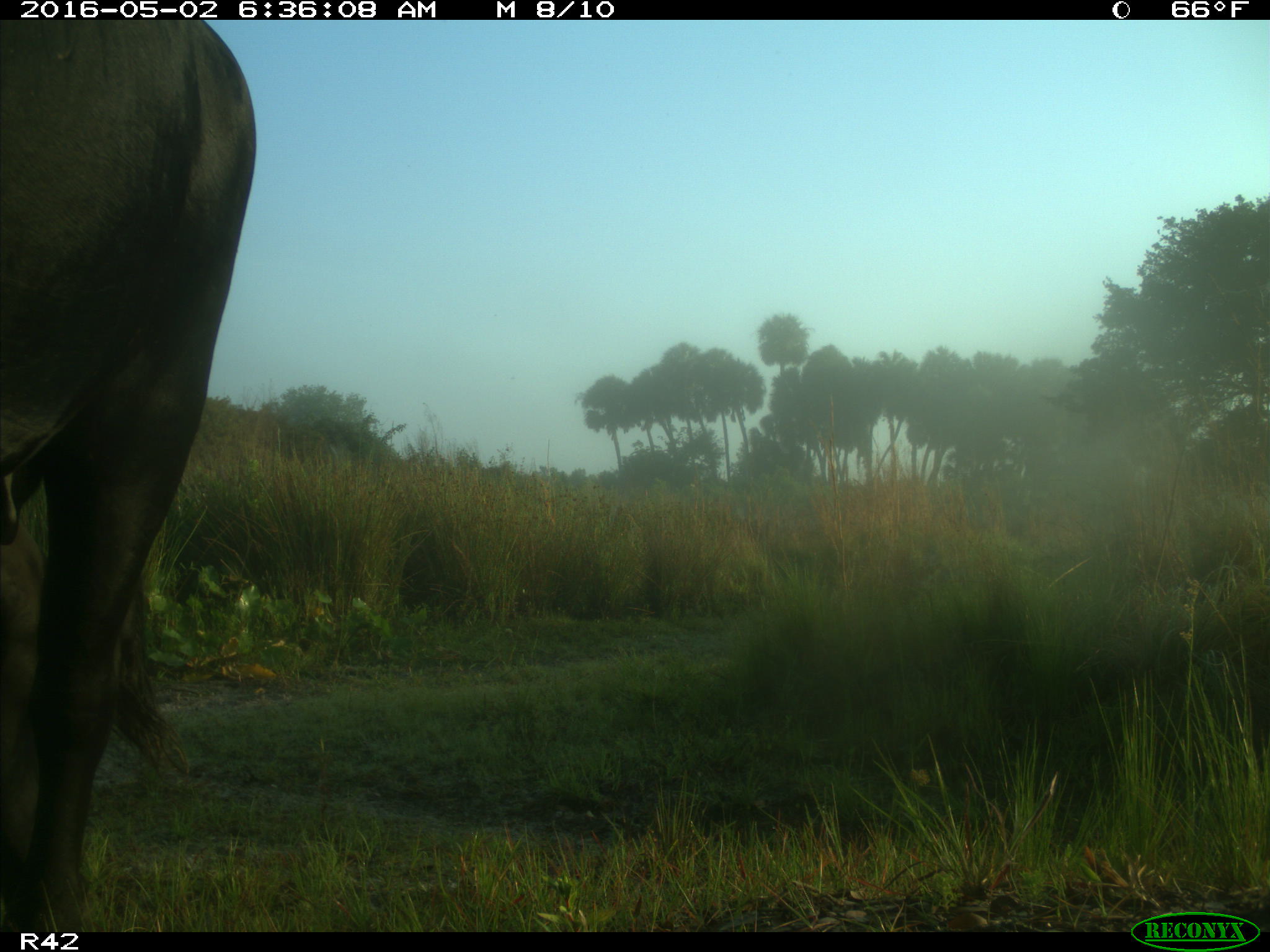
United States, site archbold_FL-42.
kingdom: Animalia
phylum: Chordata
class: Mammalia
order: Artiodactyla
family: Bovidae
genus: Bos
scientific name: Bos taurus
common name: domestic cow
Bos taurus (domestic cow).